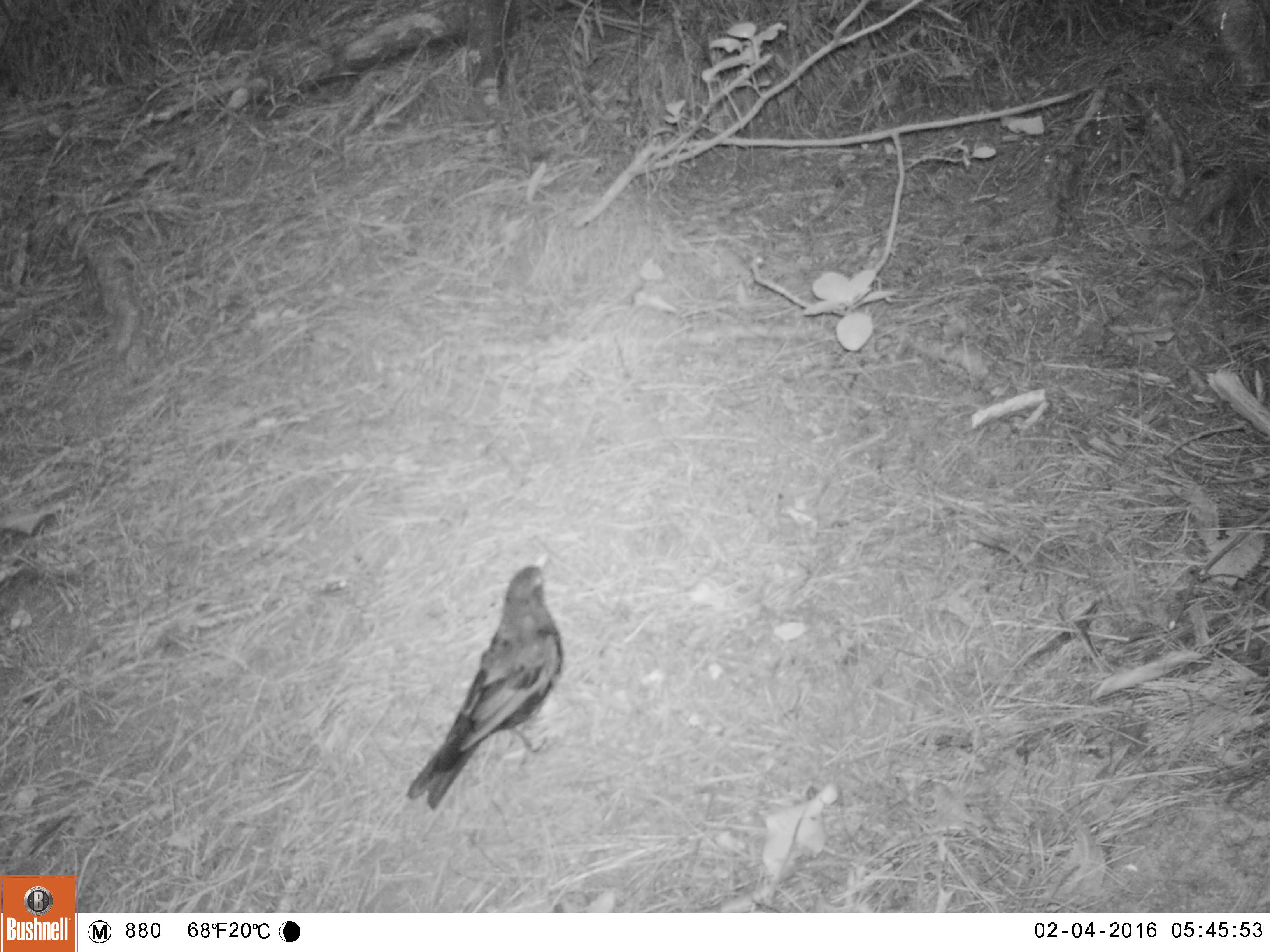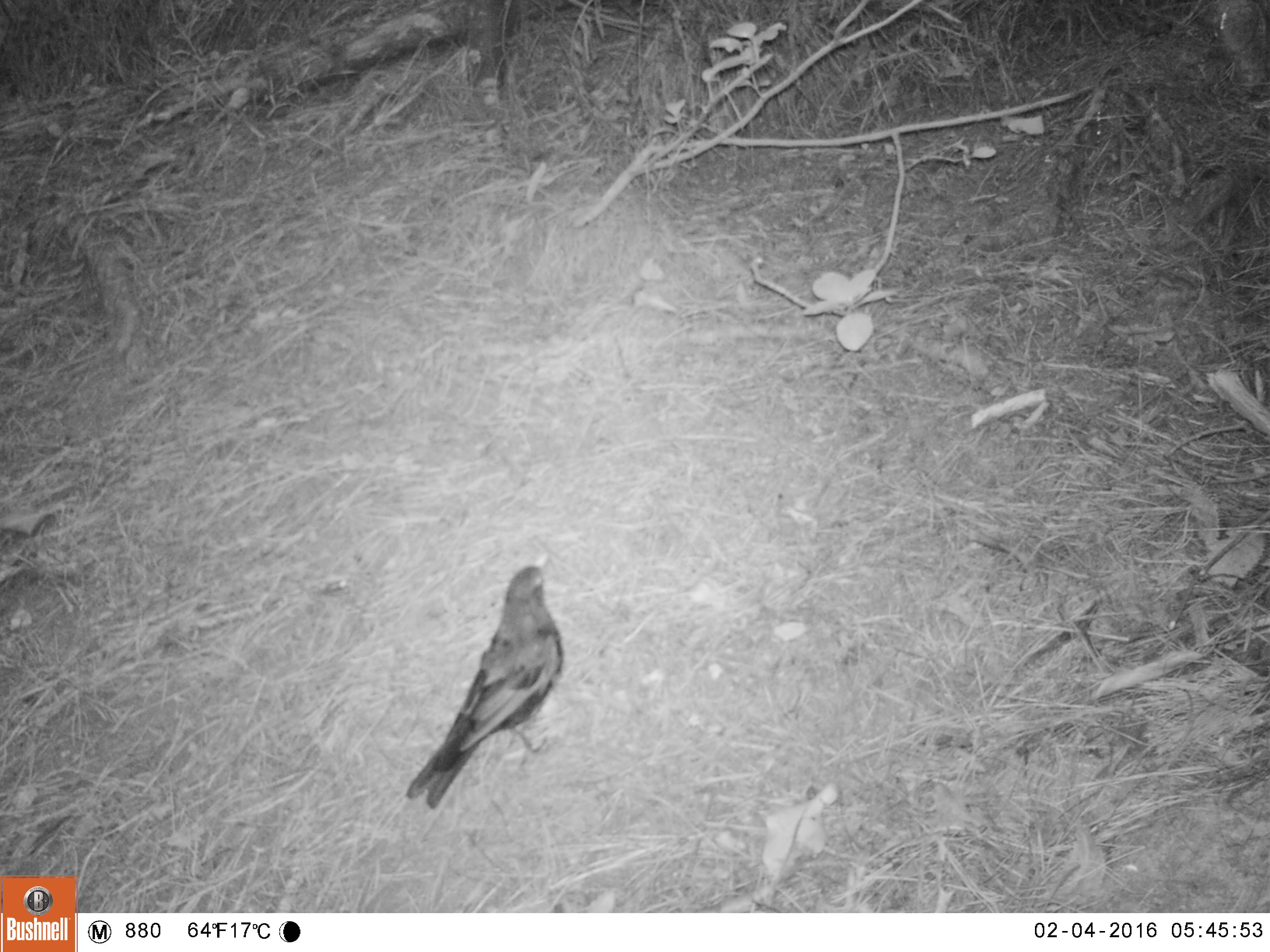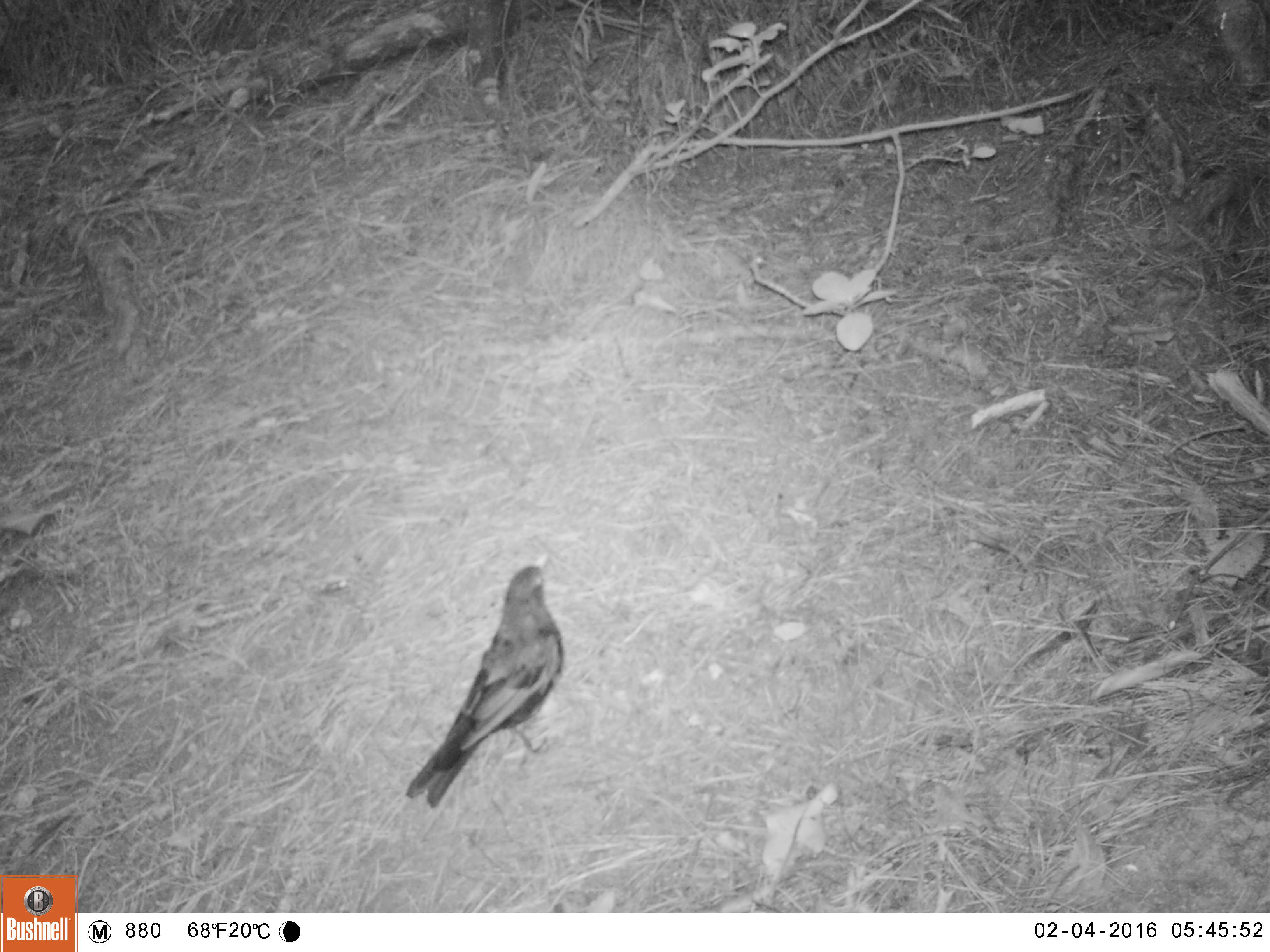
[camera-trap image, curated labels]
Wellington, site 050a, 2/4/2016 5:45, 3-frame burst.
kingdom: Animalia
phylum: Chordata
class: Aves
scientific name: Aves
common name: bird